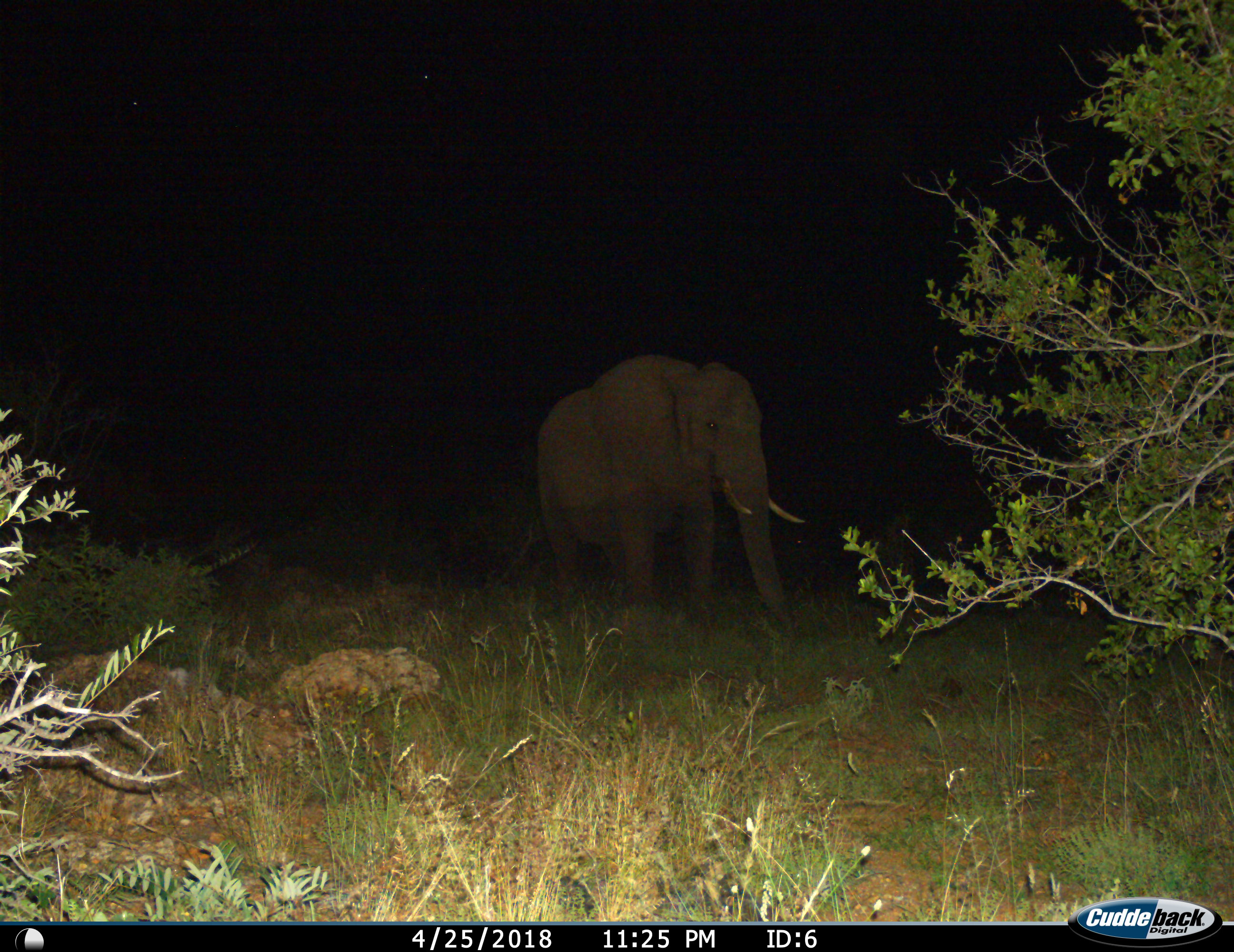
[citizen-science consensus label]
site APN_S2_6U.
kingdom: Animalia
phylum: Chordata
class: Mammalia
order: Proboscidea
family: Elephantidae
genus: Loxodonta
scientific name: Loxodonta africana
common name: african bush elephant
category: elephant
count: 1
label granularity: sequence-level